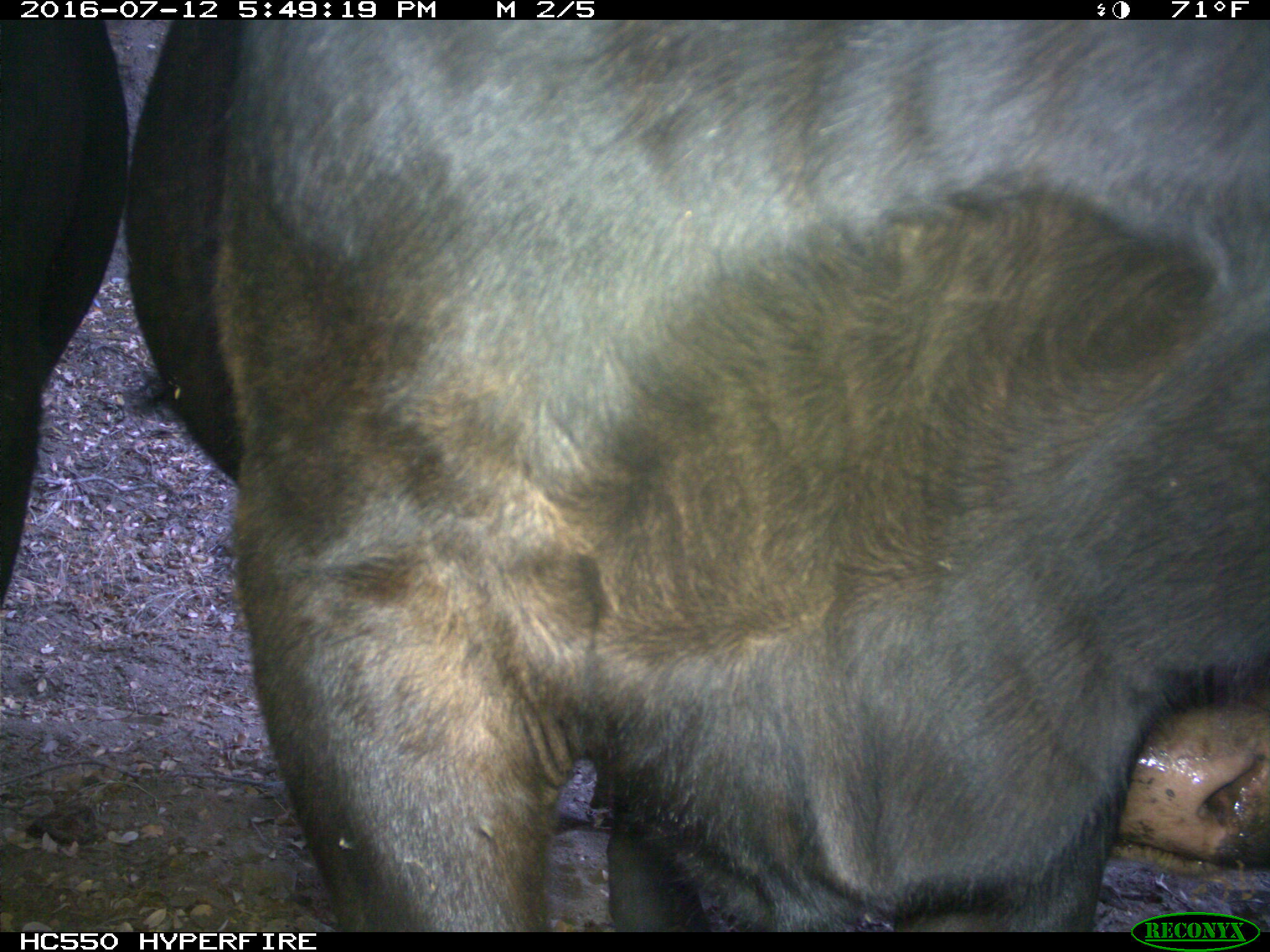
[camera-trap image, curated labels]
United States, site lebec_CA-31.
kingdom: Animalia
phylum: Chordata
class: Mammalia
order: Artiodactyla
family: Bovidae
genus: Bos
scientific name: Bos taurus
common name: domestic cow